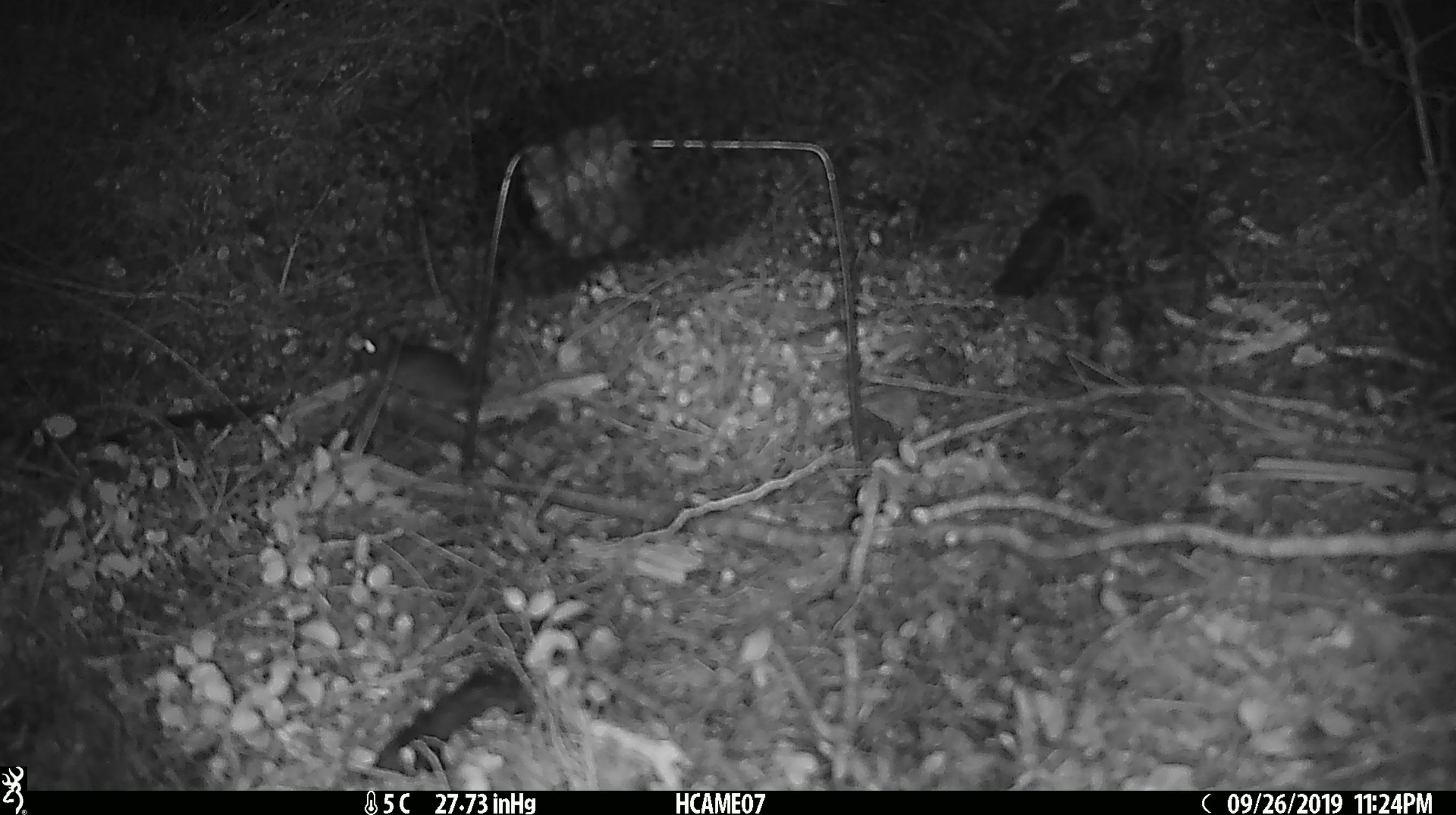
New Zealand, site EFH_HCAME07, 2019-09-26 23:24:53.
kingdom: Animalia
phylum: Chordata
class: Mammalia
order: Rodentia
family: Muridae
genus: Mus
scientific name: Mus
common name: mouse